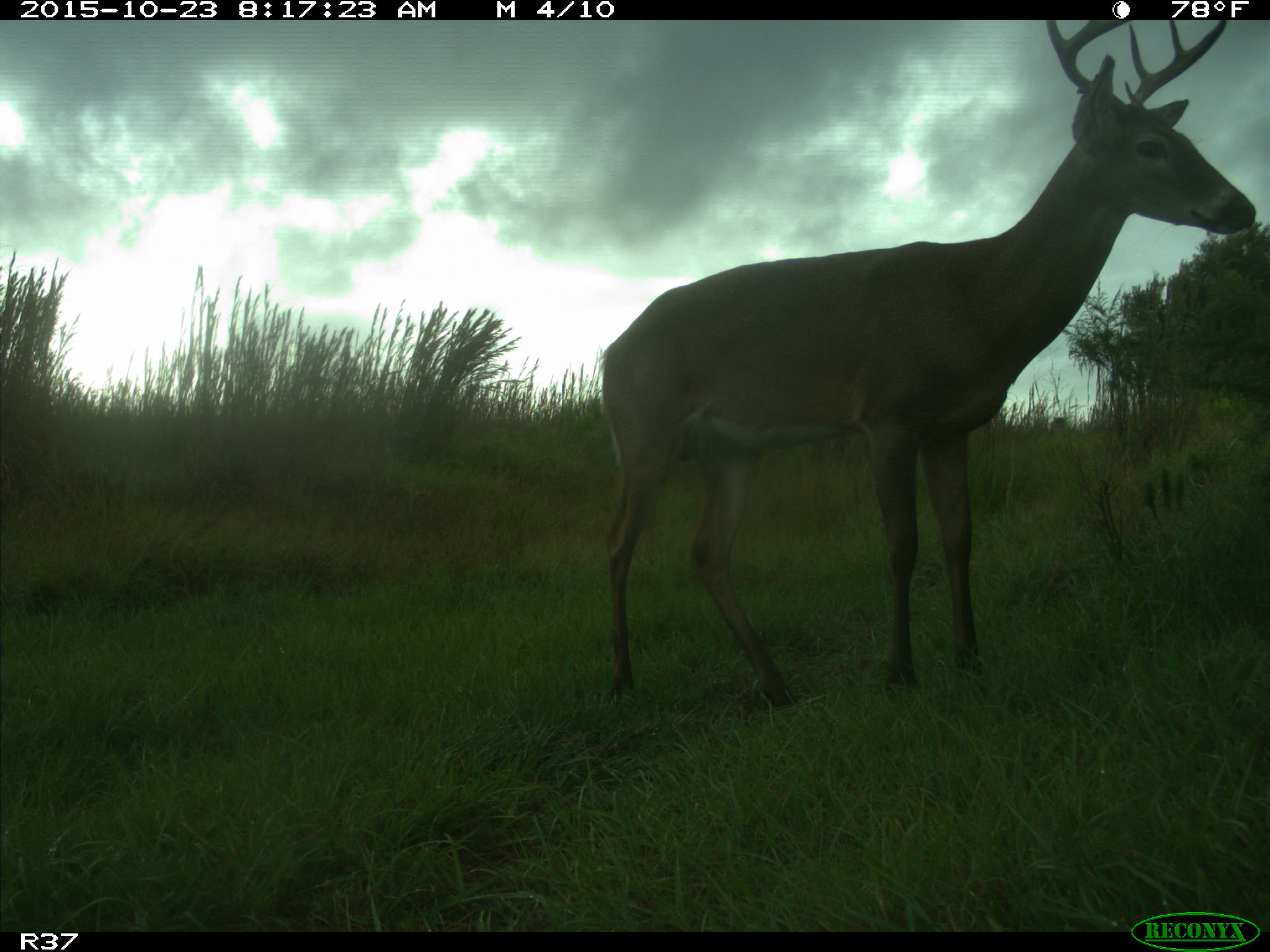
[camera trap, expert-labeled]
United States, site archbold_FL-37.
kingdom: Animalia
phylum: Chordata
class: Mammalia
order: Artiodactyla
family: Cervidae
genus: Odocoileus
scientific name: Odocoileus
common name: deer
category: unidentified deer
Unidentified deer (deer) (Odocoileus).